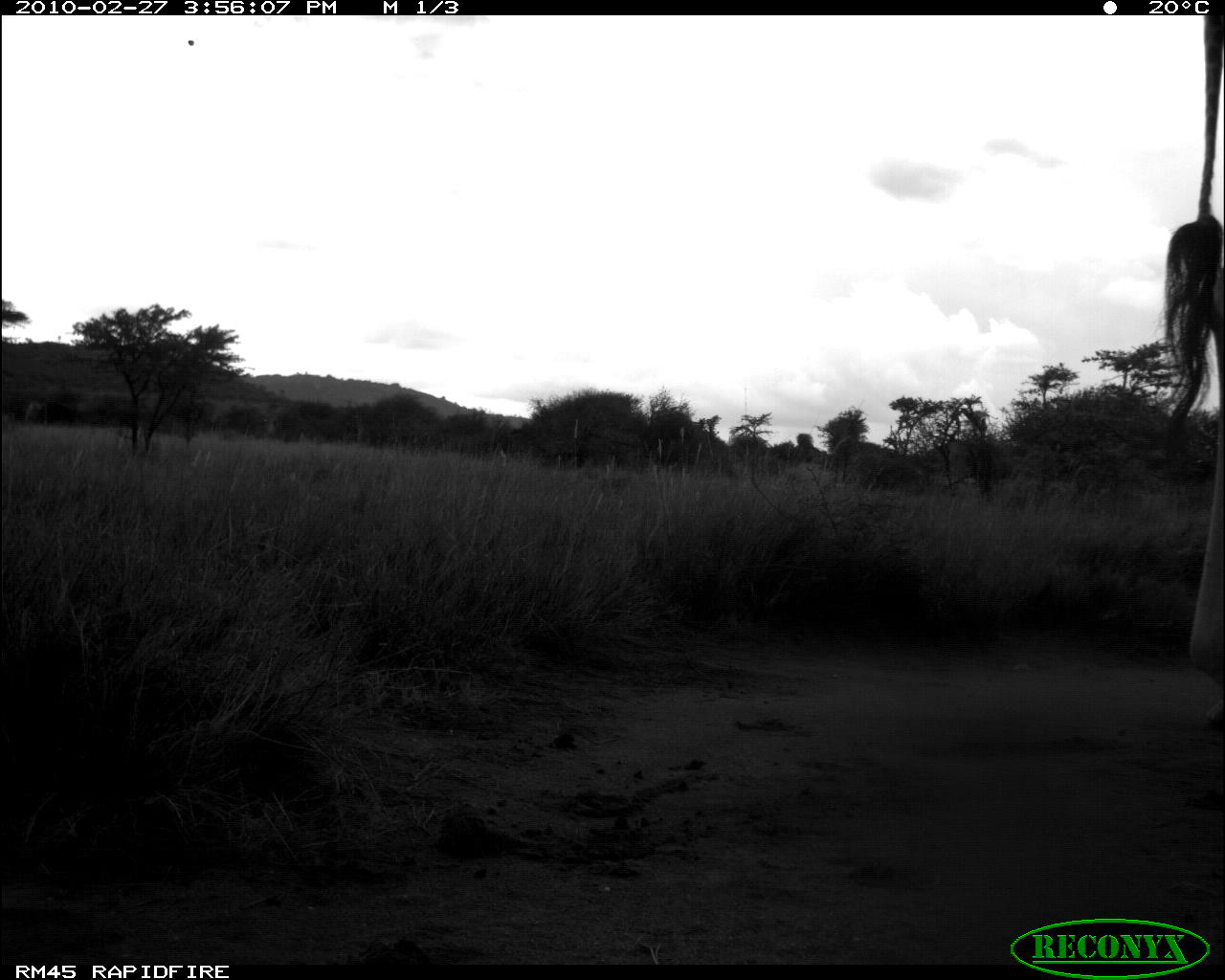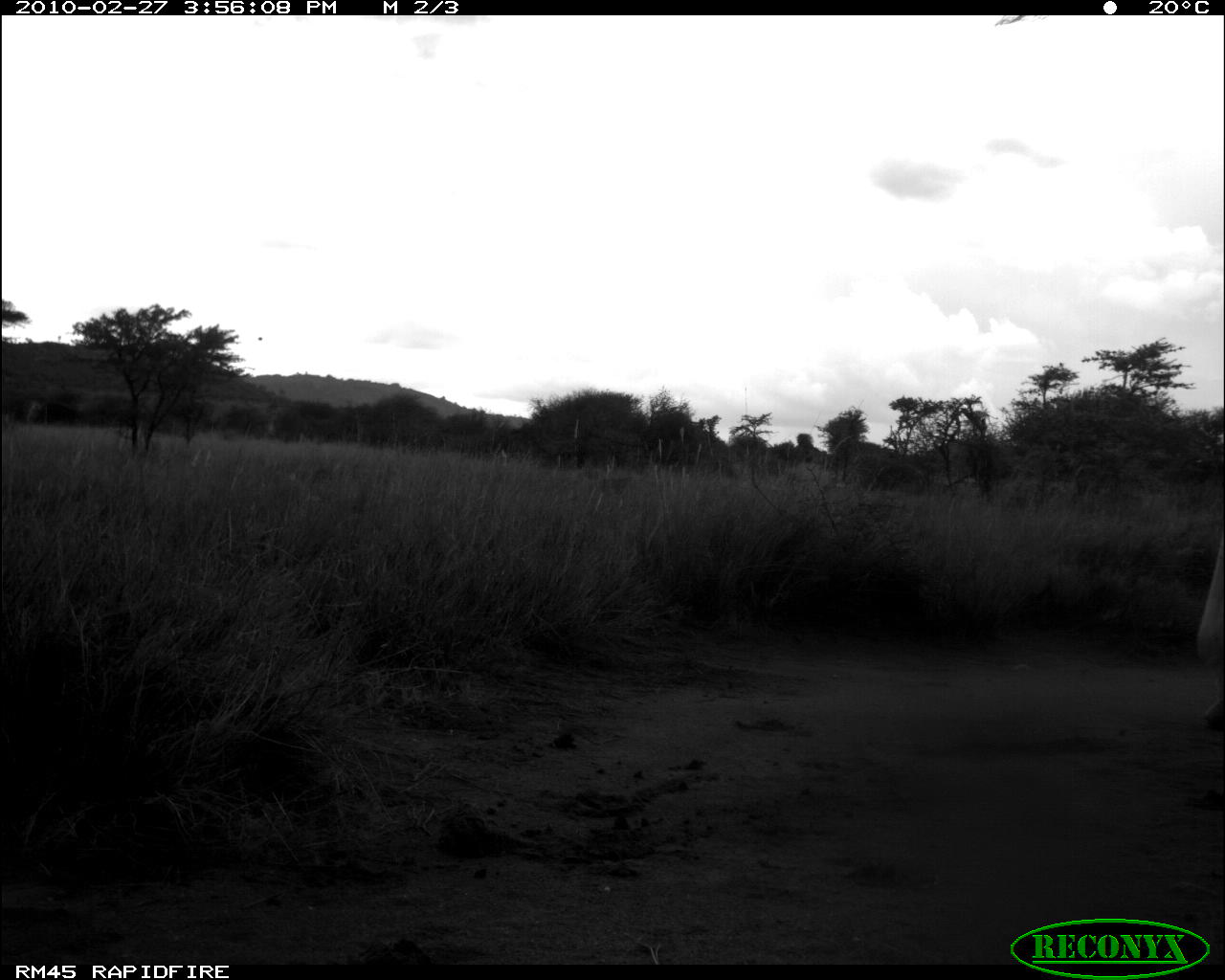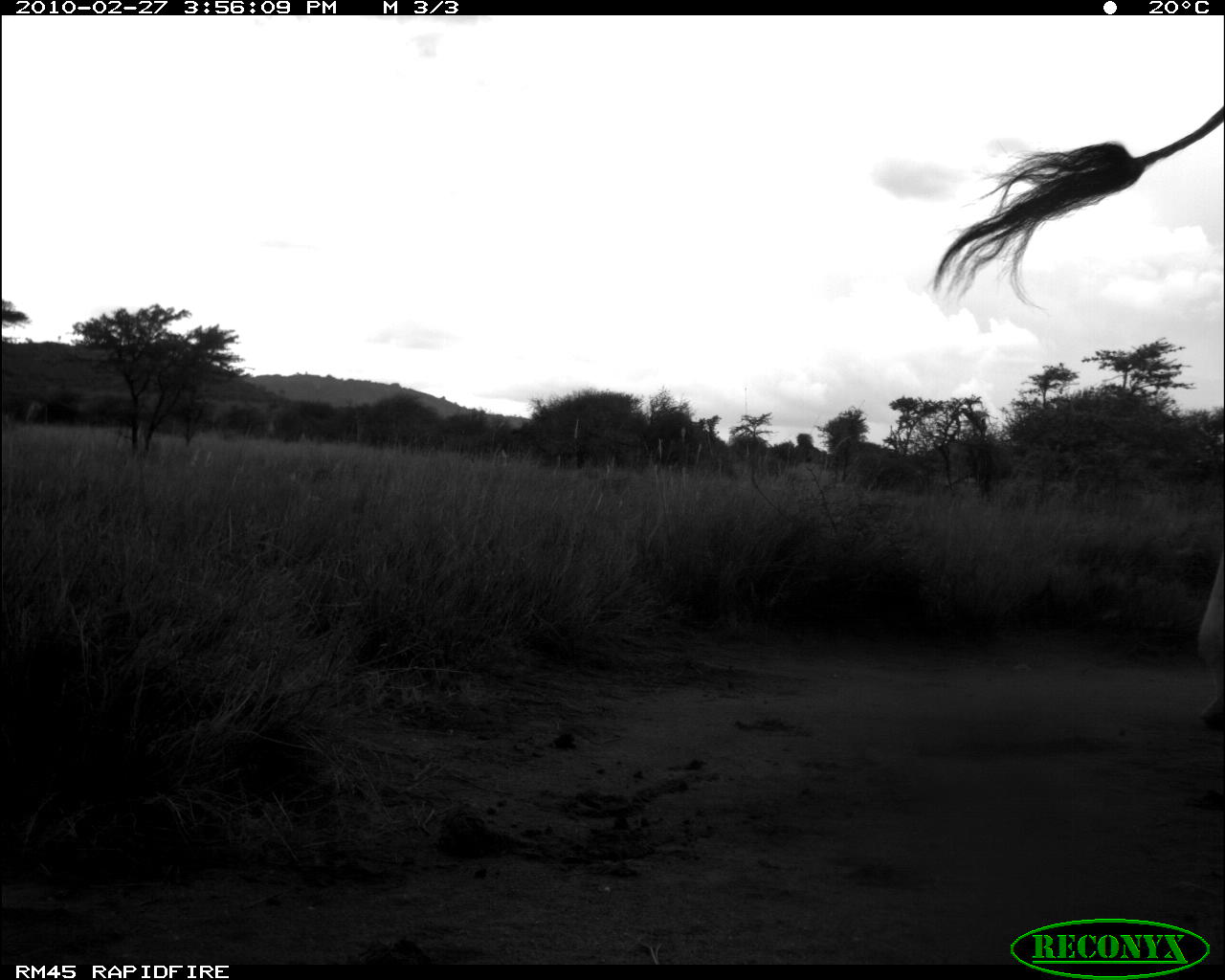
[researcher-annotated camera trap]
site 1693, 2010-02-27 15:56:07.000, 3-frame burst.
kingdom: Animalia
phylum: Chordata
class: Mammalia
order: Artiodactyla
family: Giraffidae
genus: Giraffa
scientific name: Giraffa camelopardalis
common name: giraffe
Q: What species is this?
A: Giraffa camelopardalis (giraffe).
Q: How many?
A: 1.